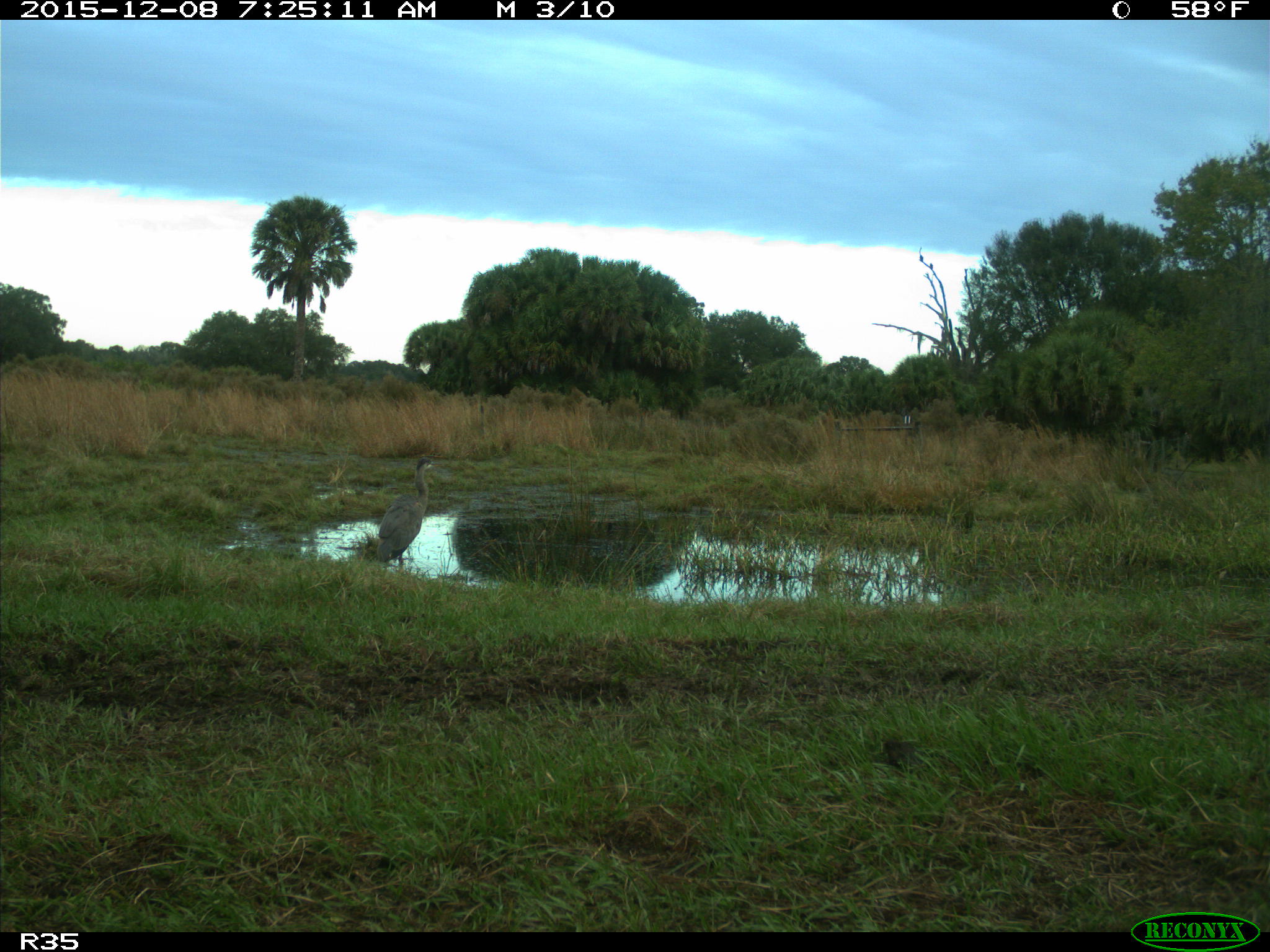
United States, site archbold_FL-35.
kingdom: Animalia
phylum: Chordata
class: Aves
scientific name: Aves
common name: birds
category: unidentified bird